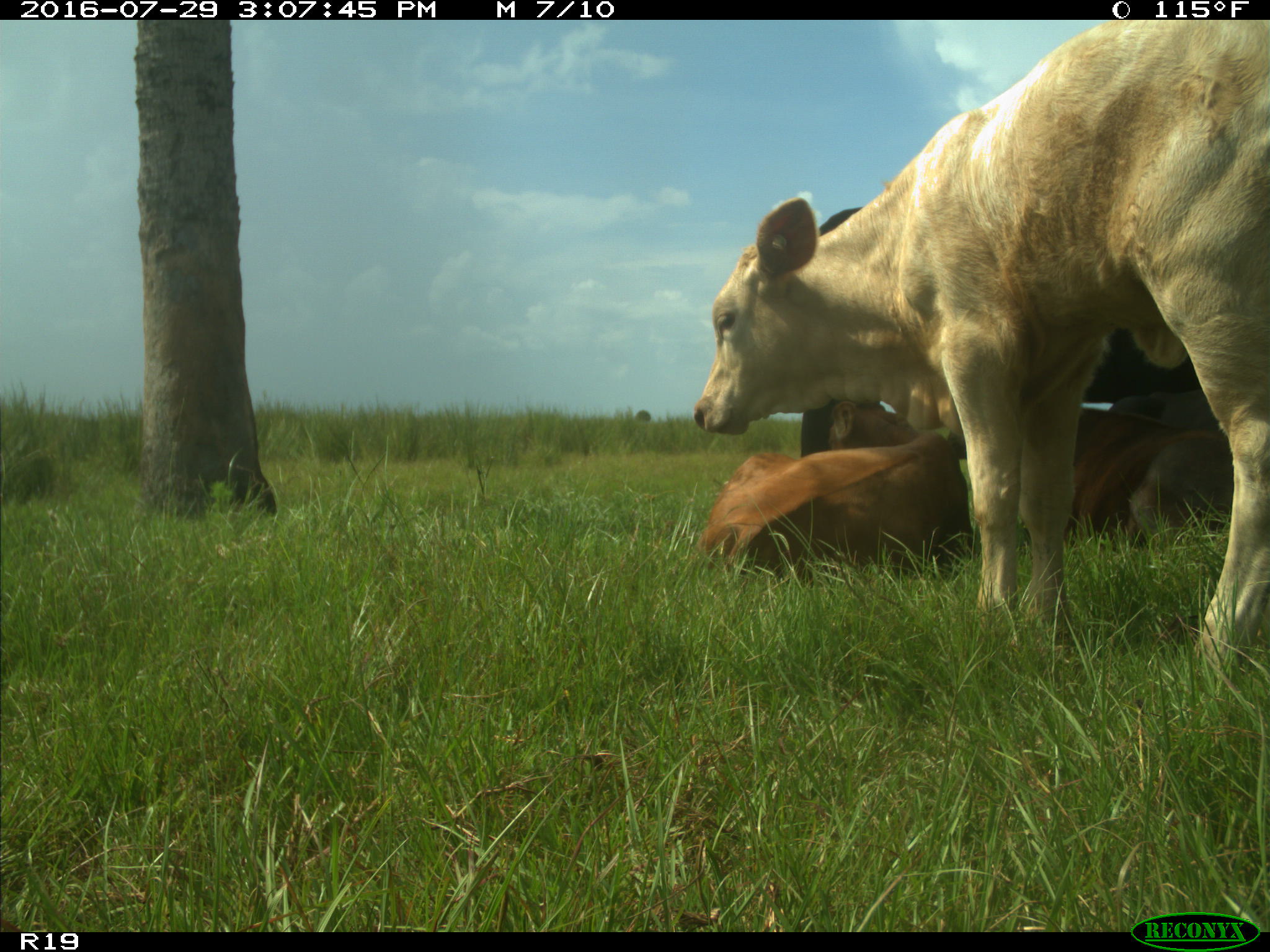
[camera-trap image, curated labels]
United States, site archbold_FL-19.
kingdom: Animalia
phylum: Chordata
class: Mammalia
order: Artiodactyla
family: Bovidae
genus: Bos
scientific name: Bos taurus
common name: domestic cow